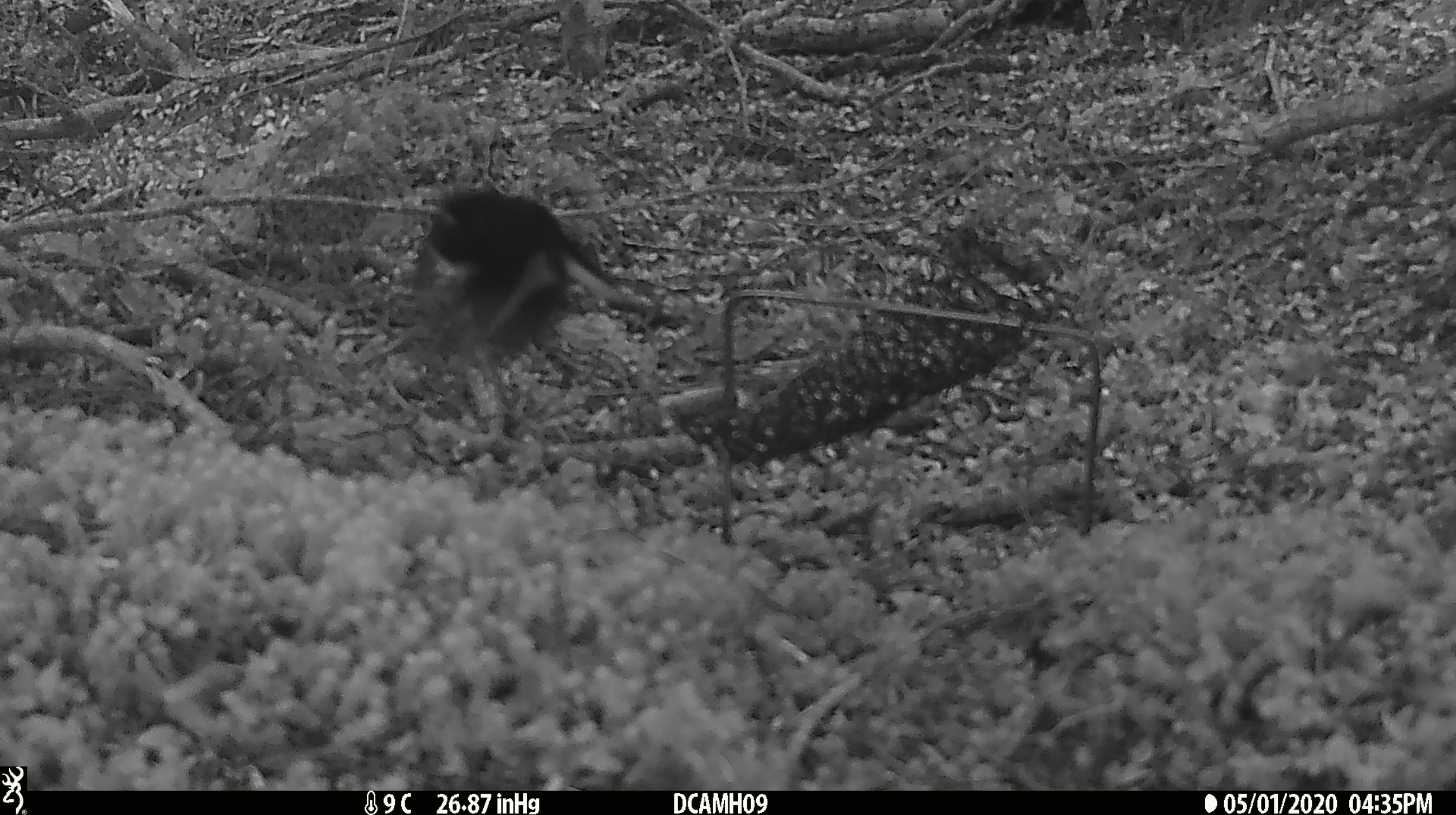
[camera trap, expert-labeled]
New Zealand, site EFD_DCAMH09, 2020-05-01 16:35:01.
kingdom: Animalia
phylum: Chordata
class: Aves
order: Passeriformes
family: Petroicidae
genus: Petroica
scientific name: Petroica australis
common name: new zealand robin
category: robin